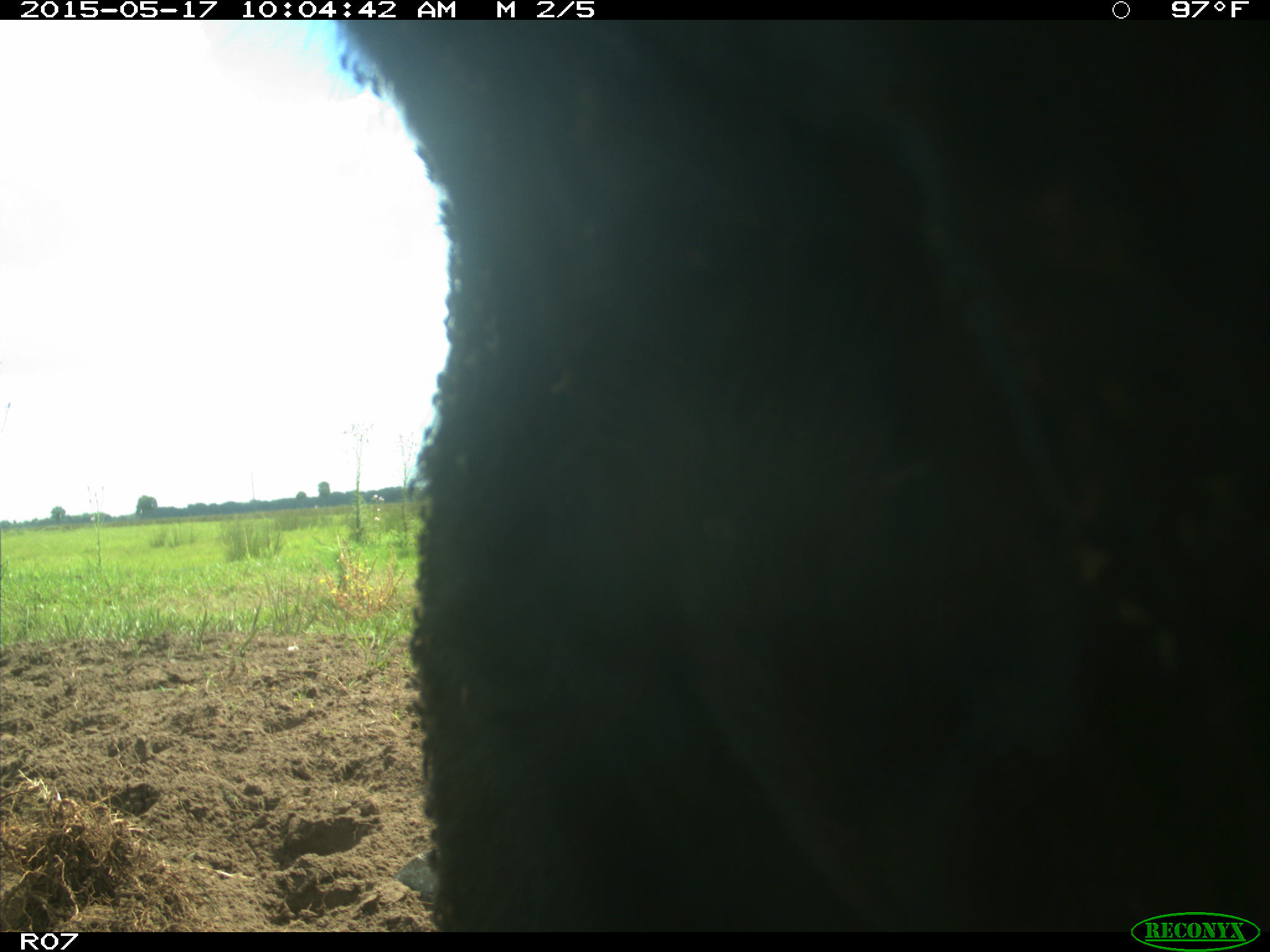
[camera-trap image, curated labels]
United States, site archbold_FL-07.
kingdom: Animalia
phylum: Chordata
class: Mammalia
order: Artiodactyla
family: Bovidae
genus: Bos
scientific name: Bos taurus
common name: domestic cow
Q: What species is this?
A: Bos taurus (domestic cow).